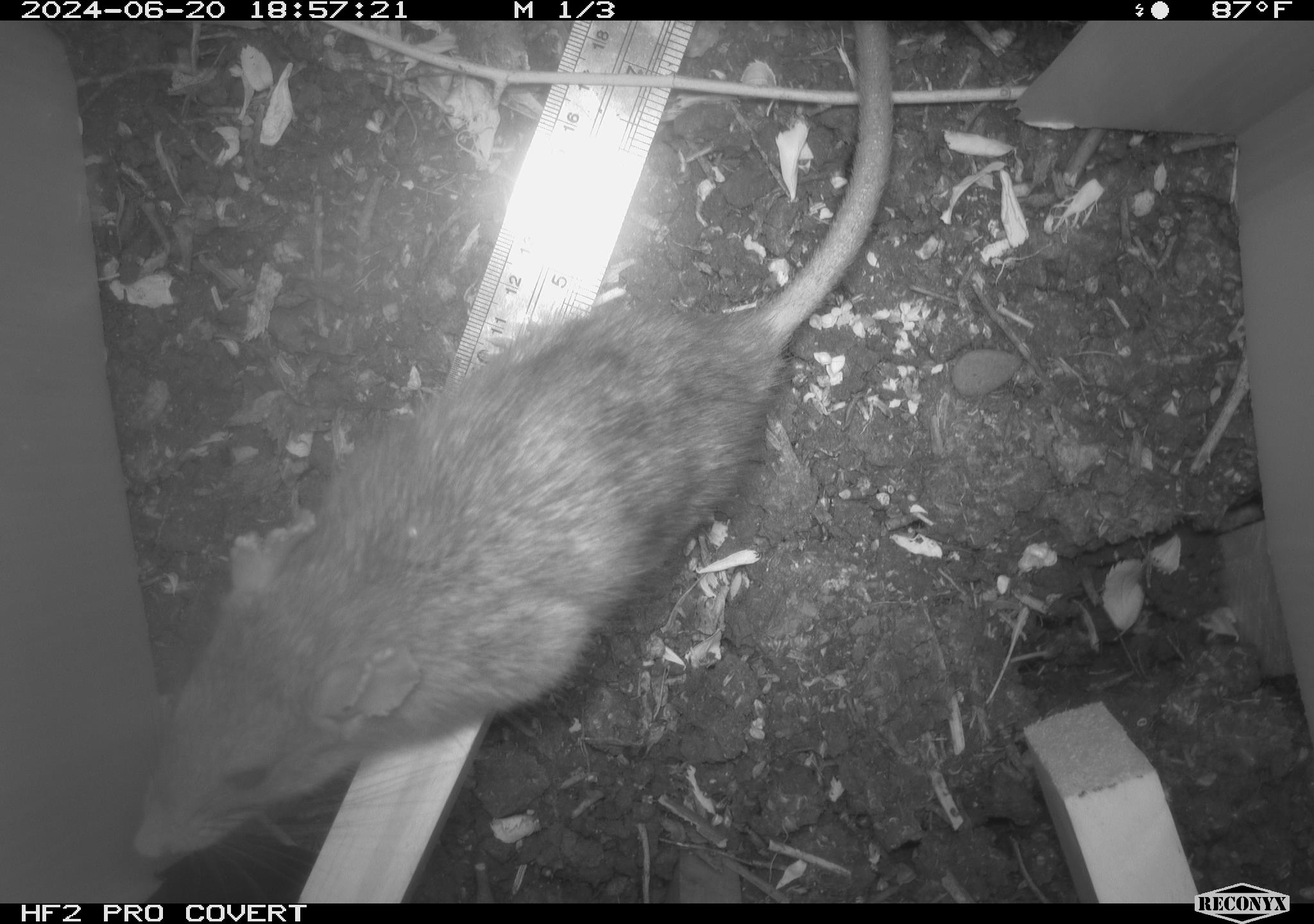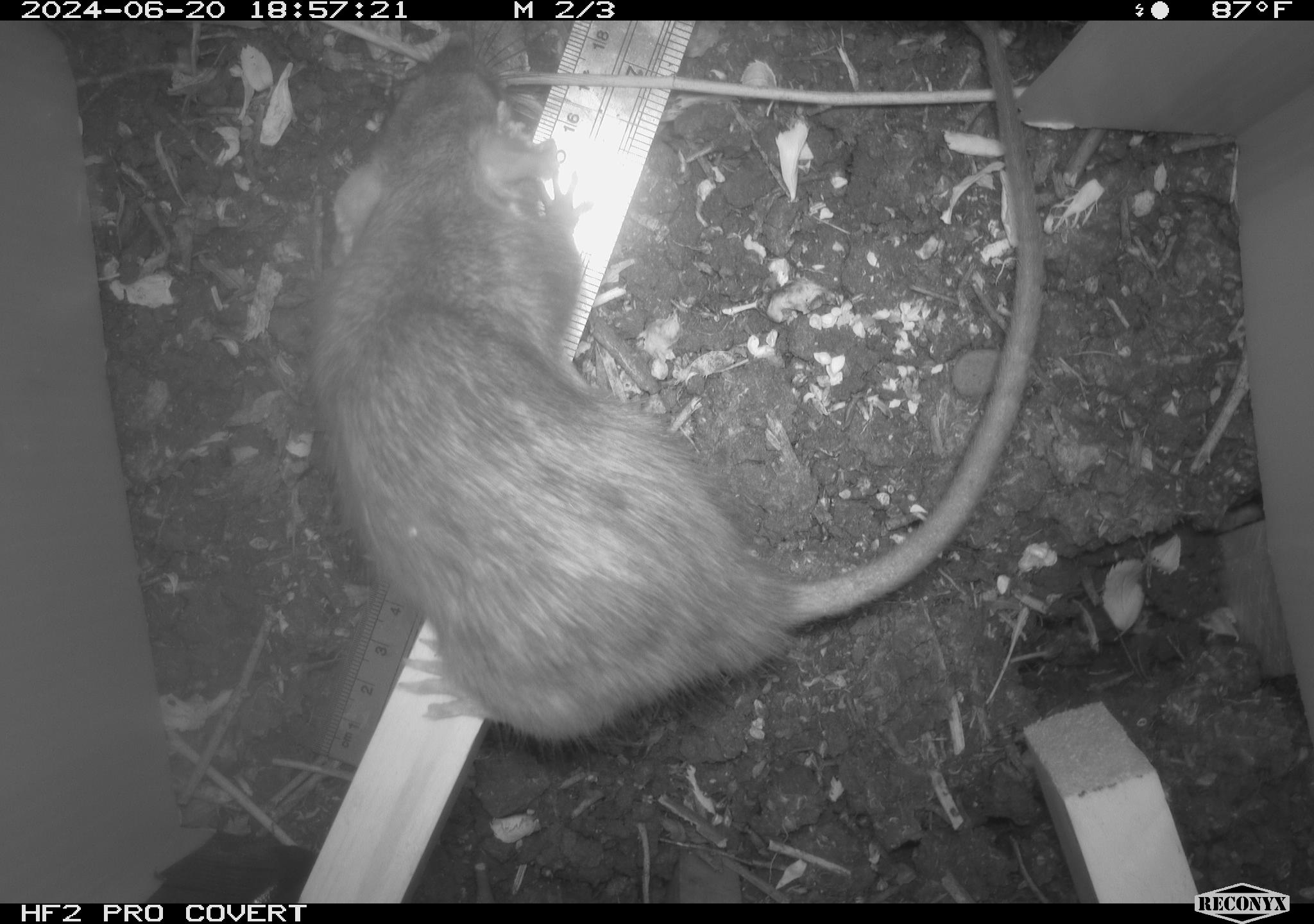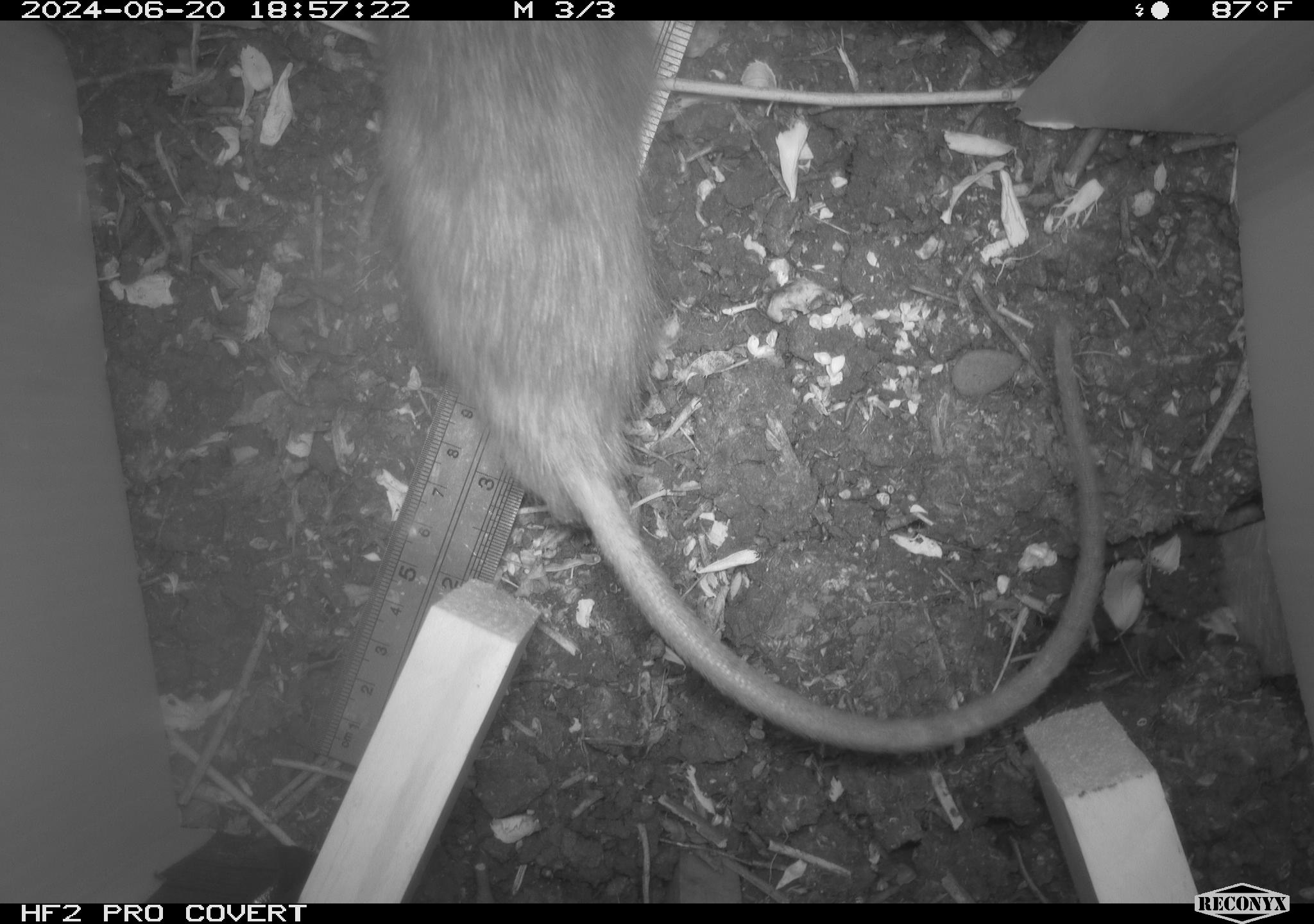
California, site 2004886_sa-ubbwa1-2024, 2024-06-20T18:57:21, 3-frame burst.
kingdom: Animalia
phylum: Chordata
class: Mammalia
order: Rodentia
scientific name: Rodentia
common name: woodrat or rat or mouse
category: woodrat or rat or mouse species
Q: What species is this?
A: Woodrat or rat or mouse species (woodrat or rat or mouse) (Rodentia).